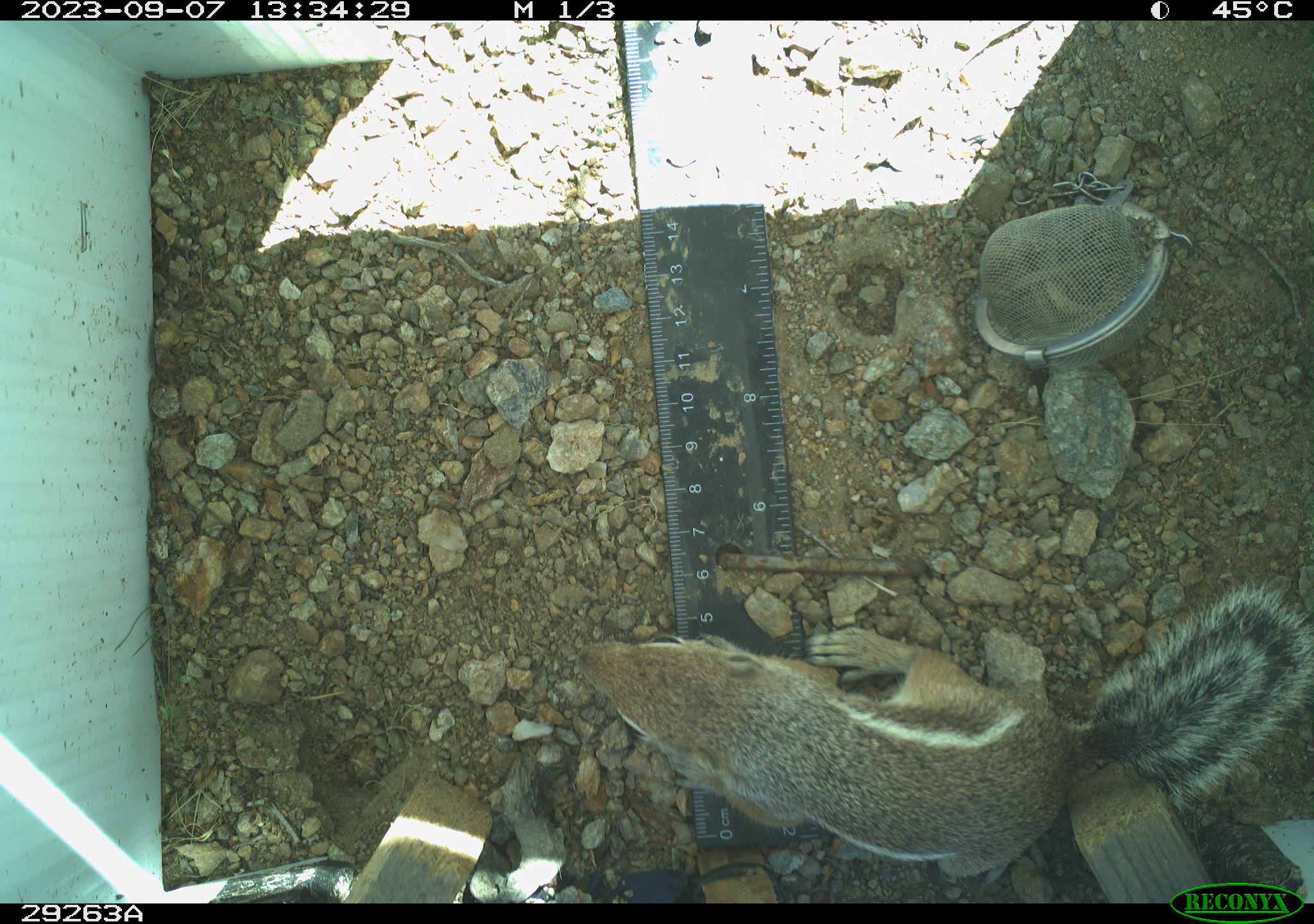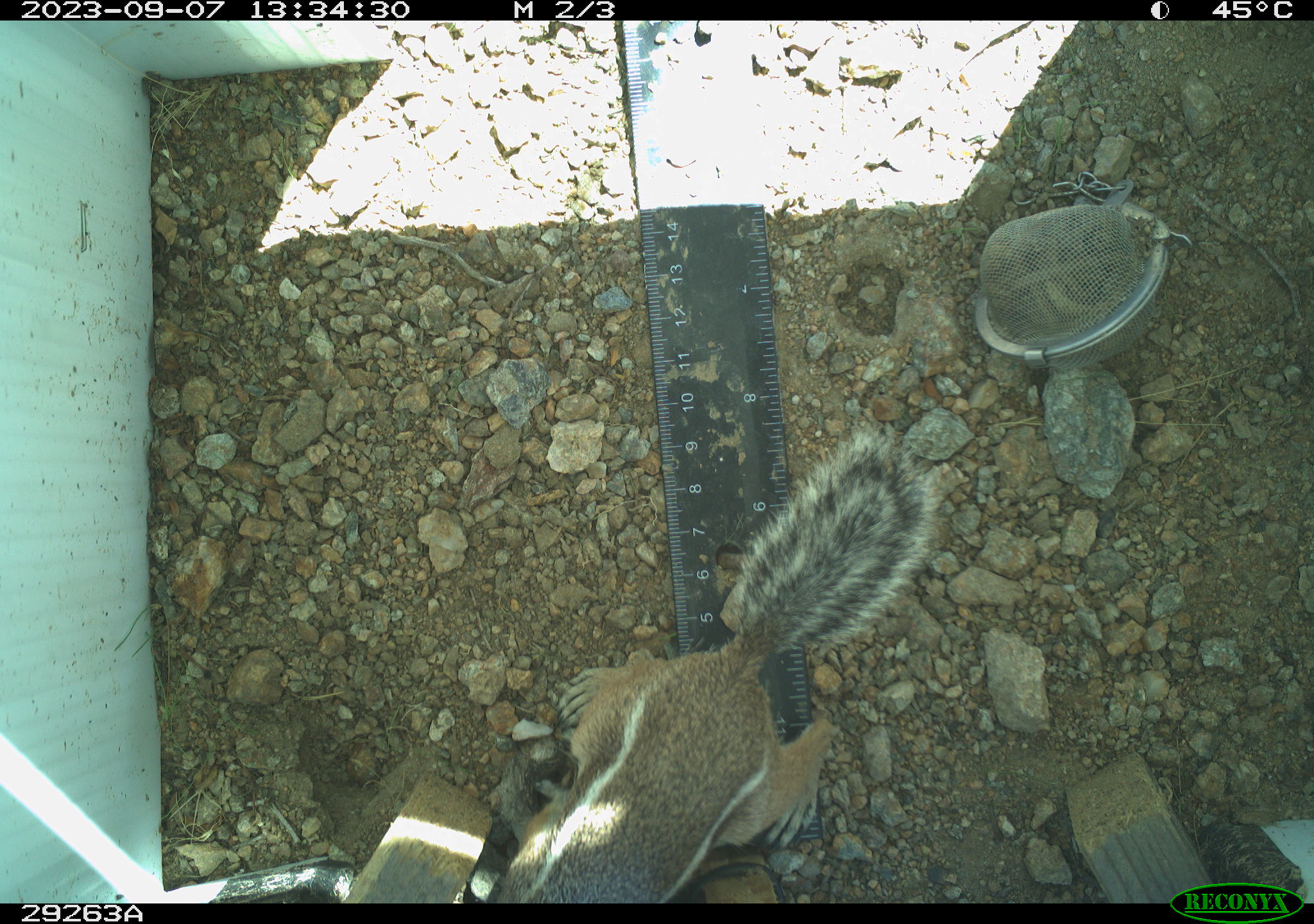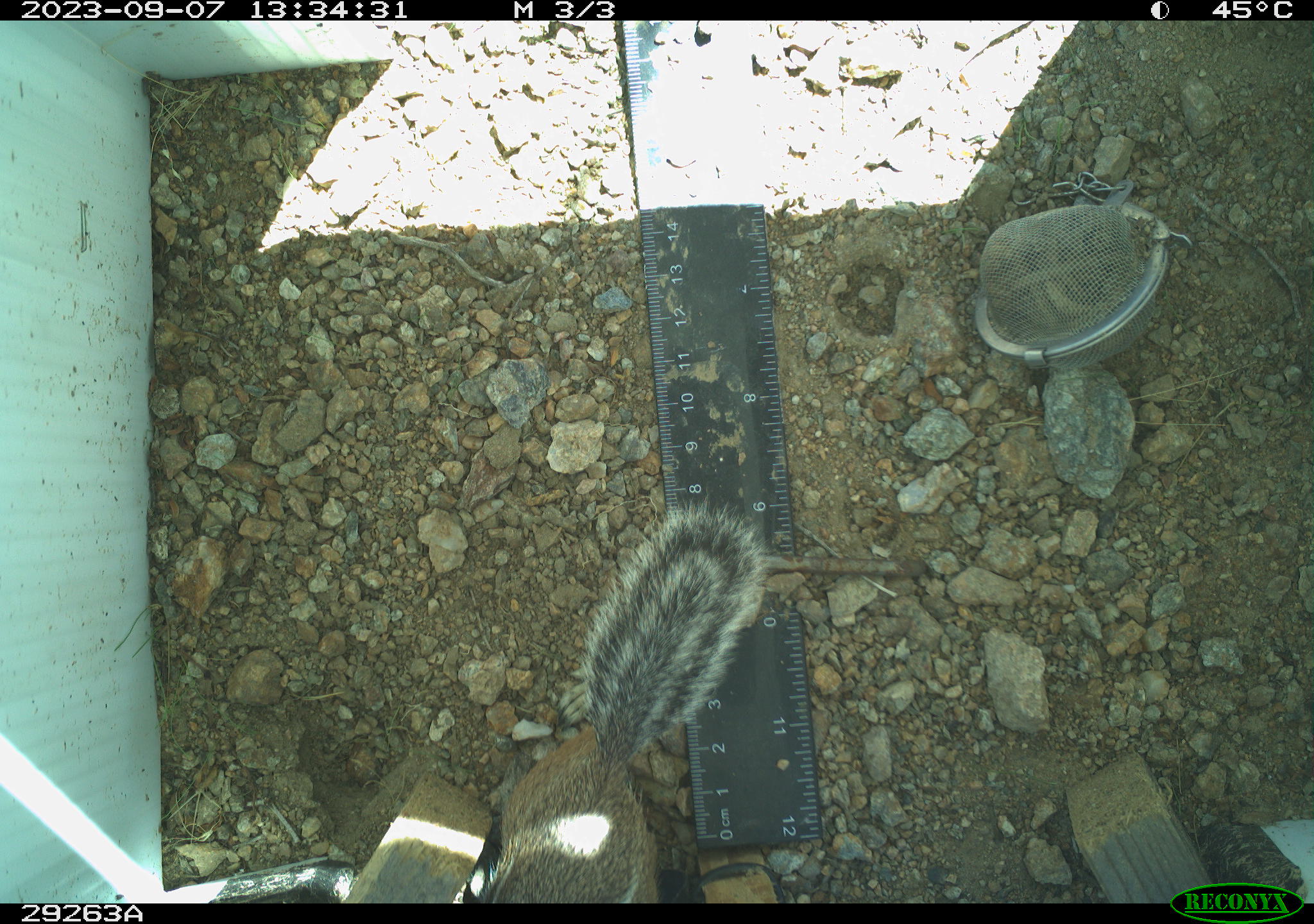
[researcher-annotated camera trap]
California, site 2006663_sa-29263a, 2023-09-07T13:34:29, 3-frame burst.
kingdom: Animalia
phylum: Chordata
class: Mammalia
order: Rodentia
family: Sciuridae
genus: Ammospermophilus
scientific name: Ammospermophilus leucurus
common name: white-tailed antelope squirrel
White-tailed antelope squirrel (Ammospermophilus leucurus).